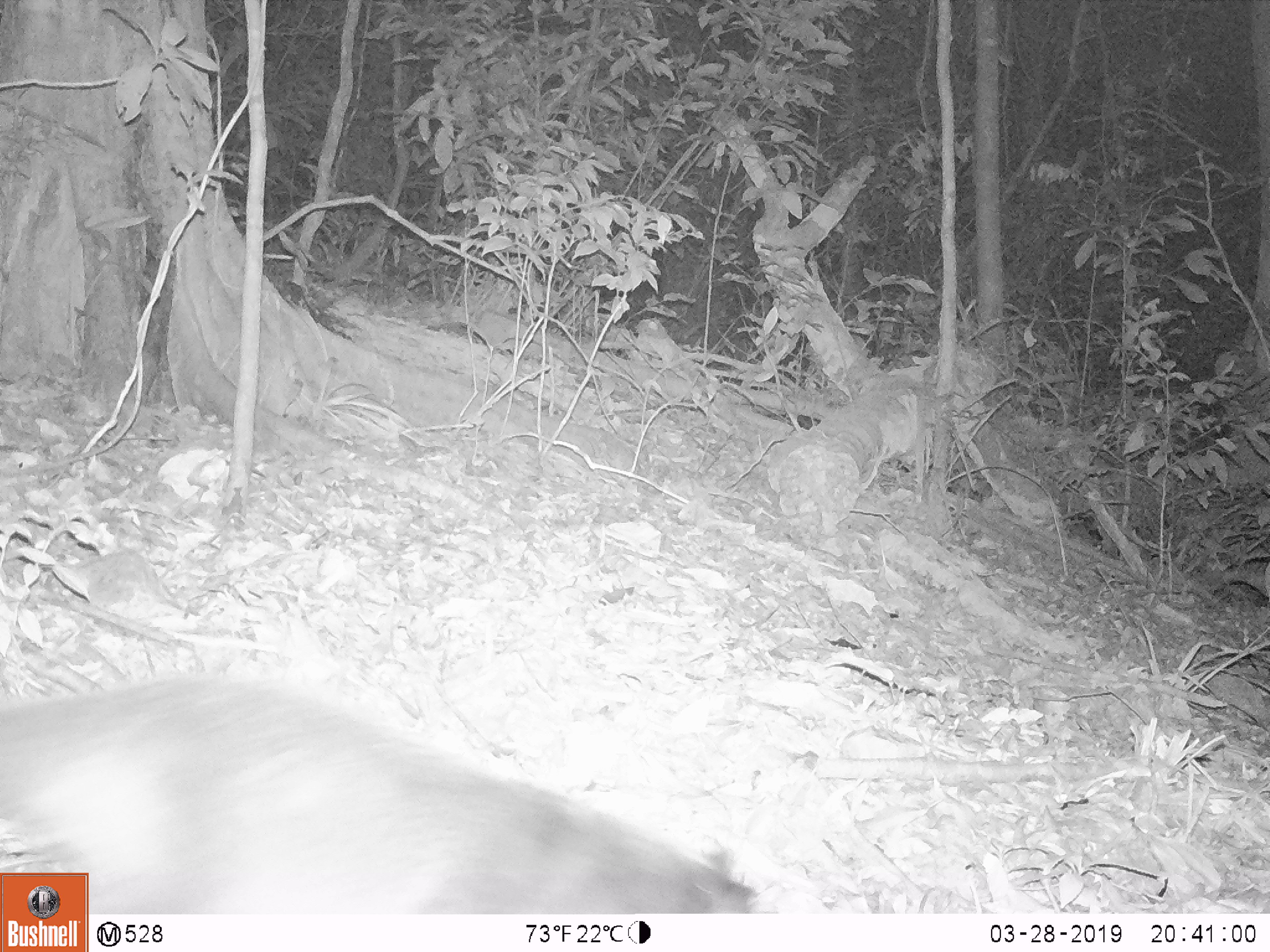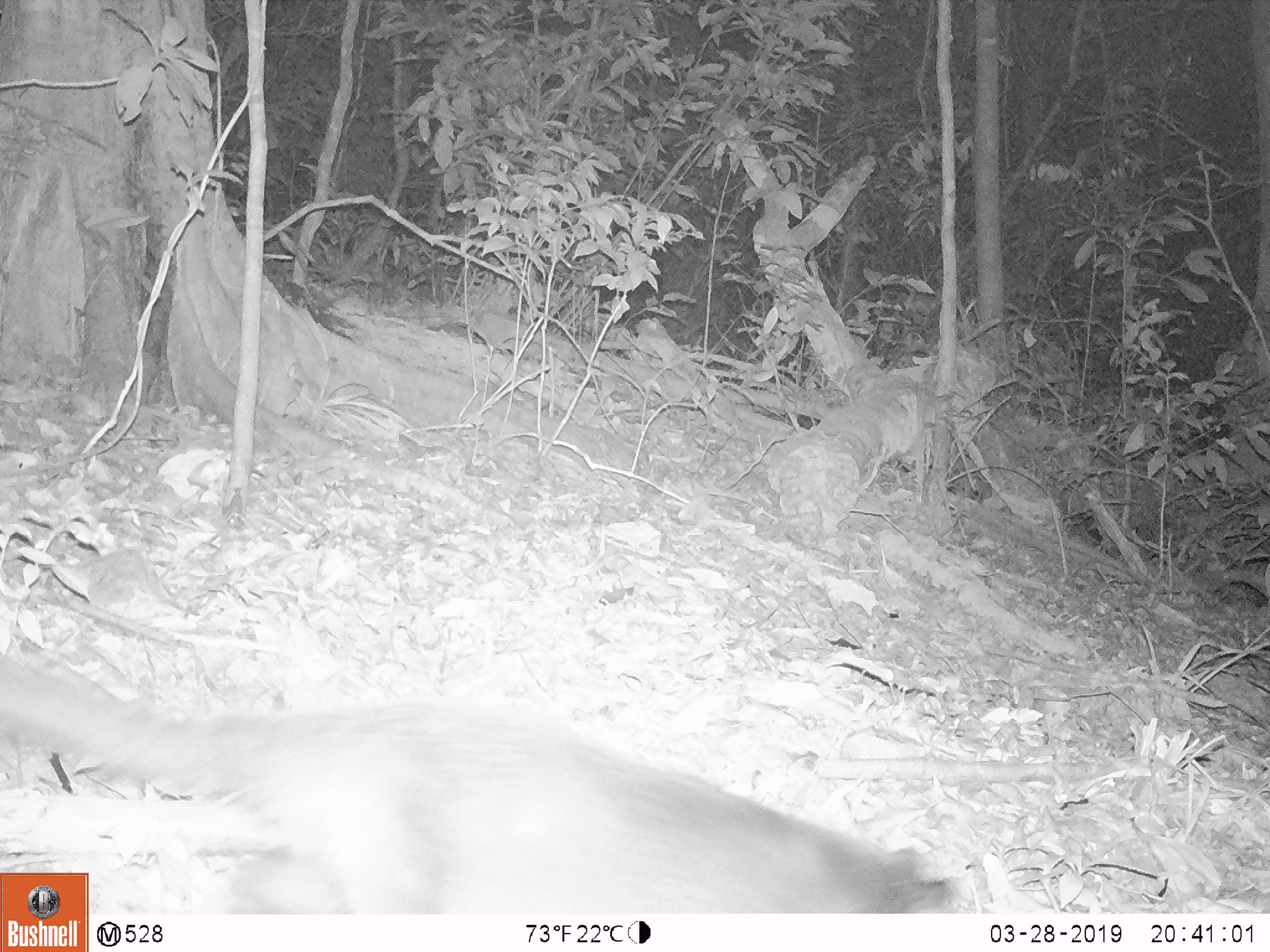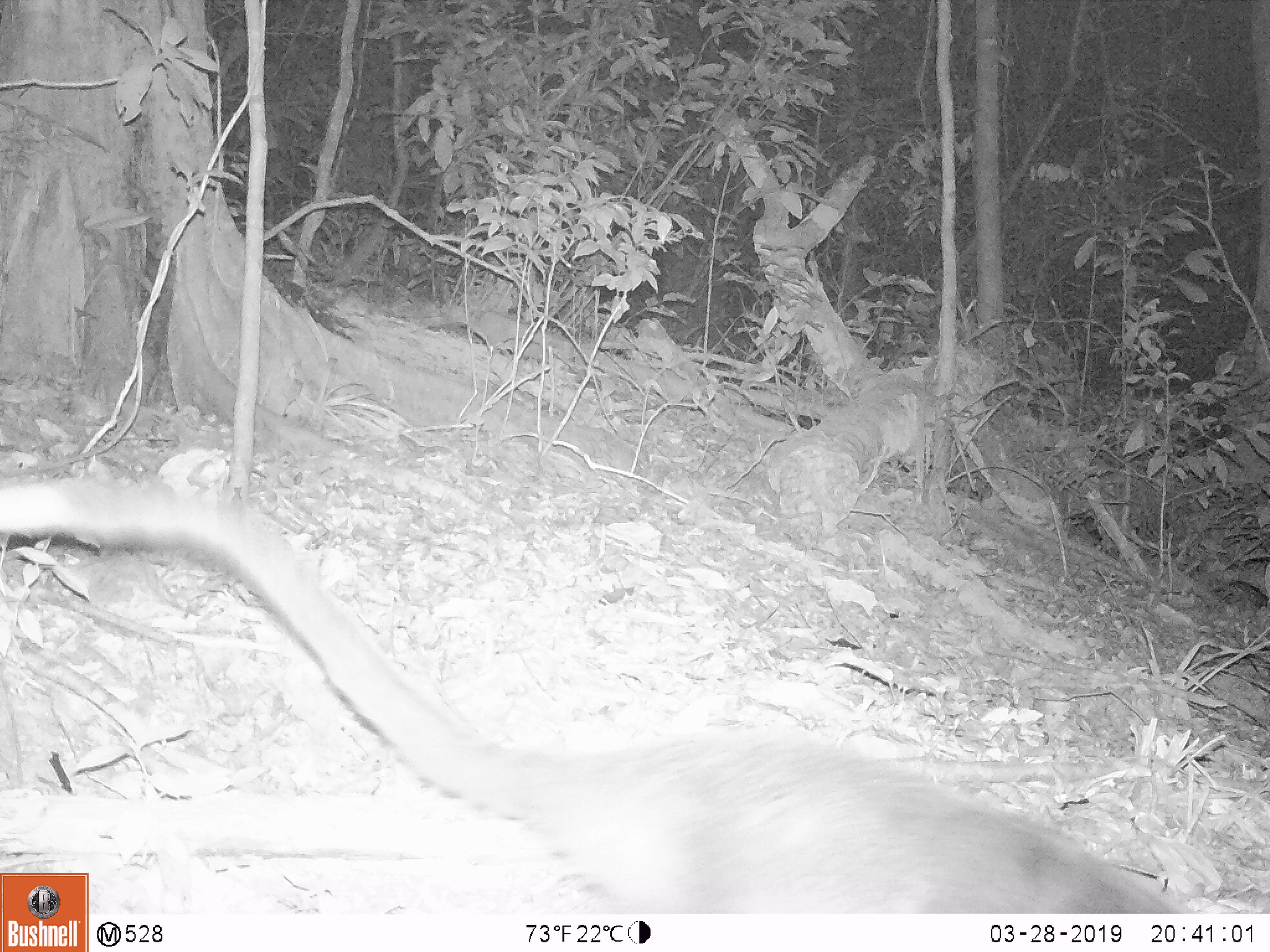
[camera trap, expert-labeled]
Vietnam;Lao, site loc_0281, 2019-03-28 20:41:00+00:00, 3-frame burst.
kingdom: Animalia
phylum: Chordata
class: Mammalia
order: Carnivora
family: Viverridae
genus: Paguma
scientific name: Paguma larvata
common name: masked palm civet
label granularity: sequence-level